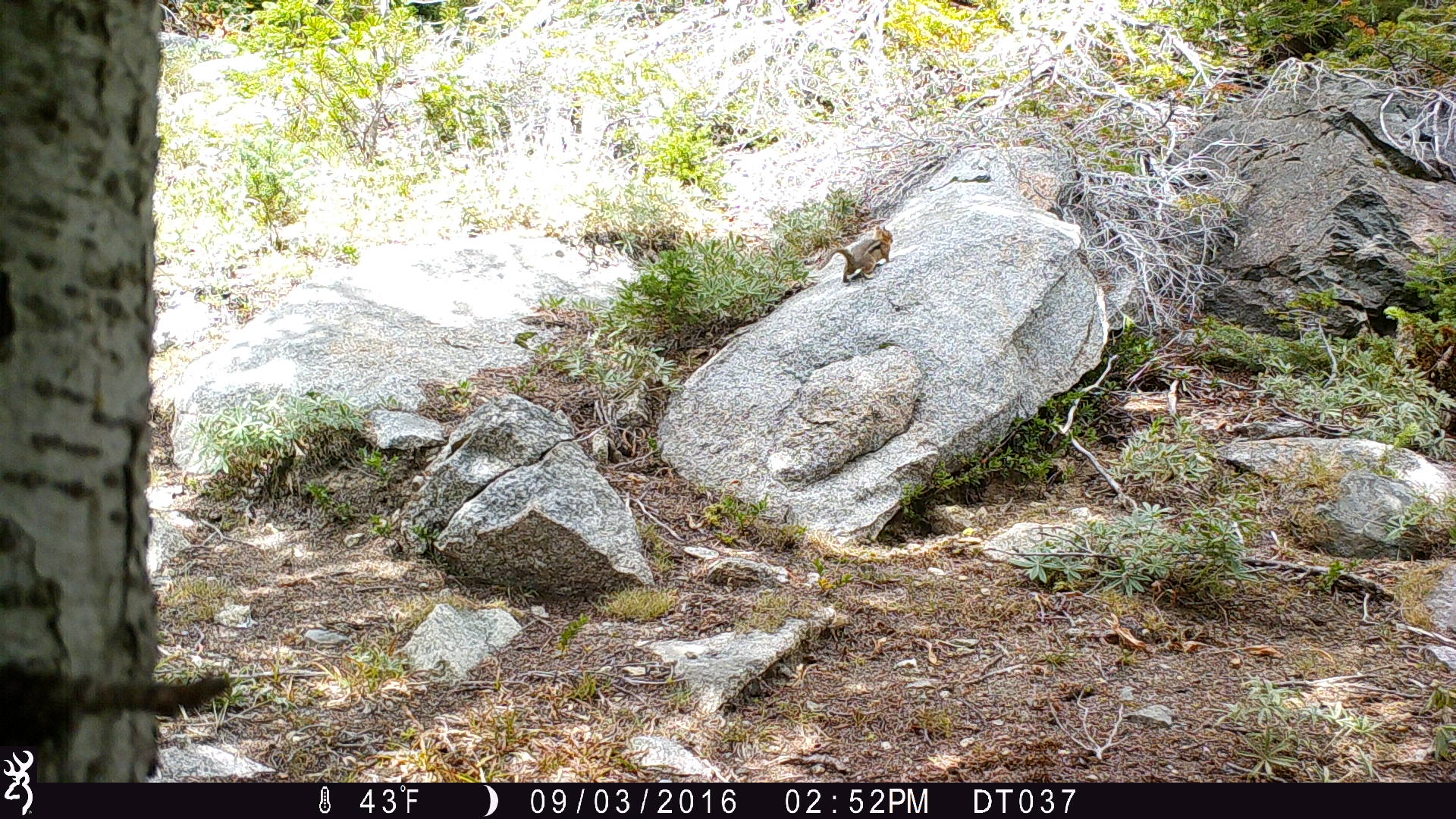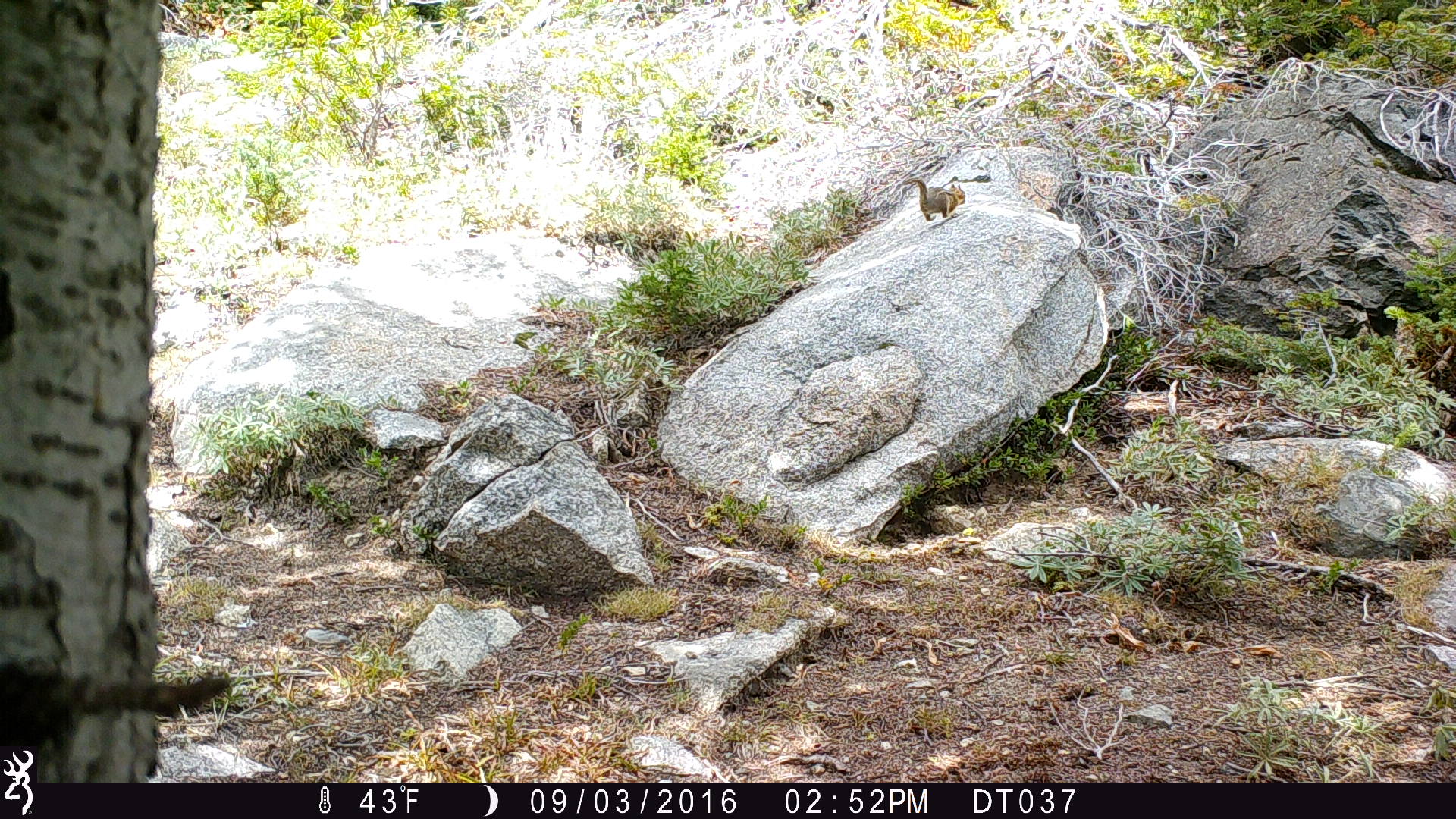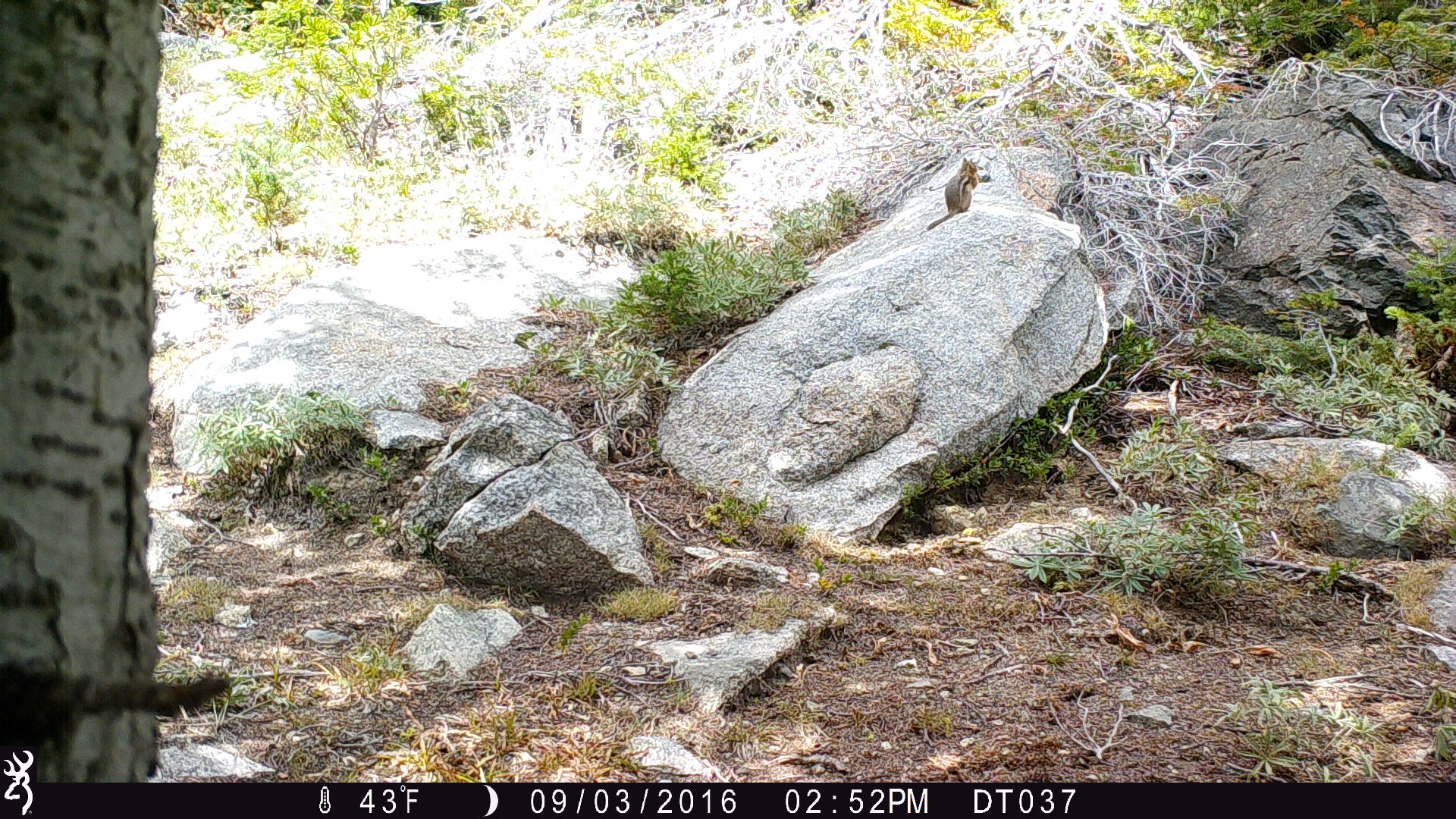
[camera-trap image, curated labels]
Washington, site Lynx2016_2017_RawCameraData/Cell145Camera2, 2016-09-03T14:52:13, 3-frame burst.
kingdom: Animalia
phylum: Chordata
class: Mammalia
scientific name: Mammalia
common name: small mammal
Small mammal (Mammalia). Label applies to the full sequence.